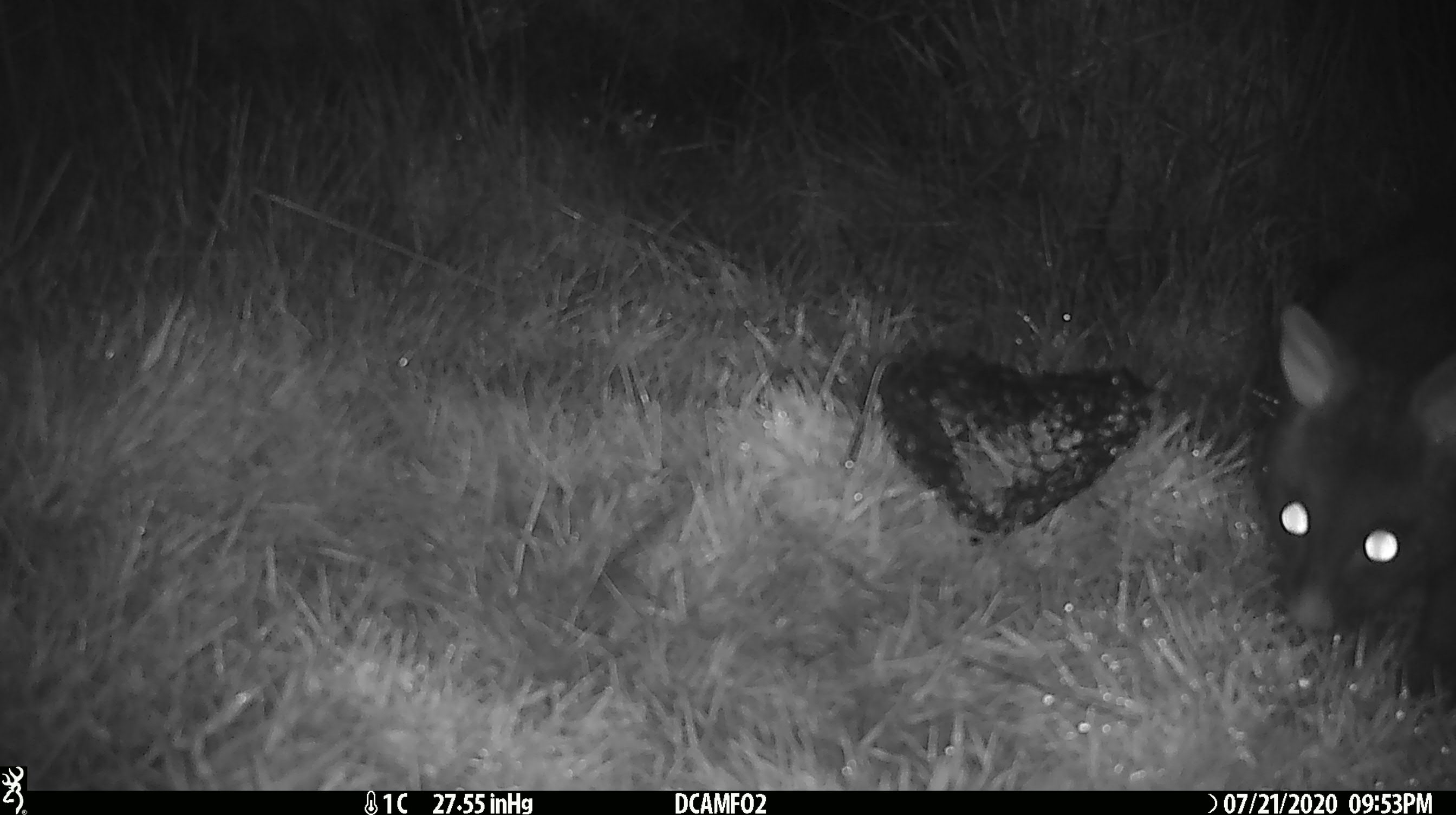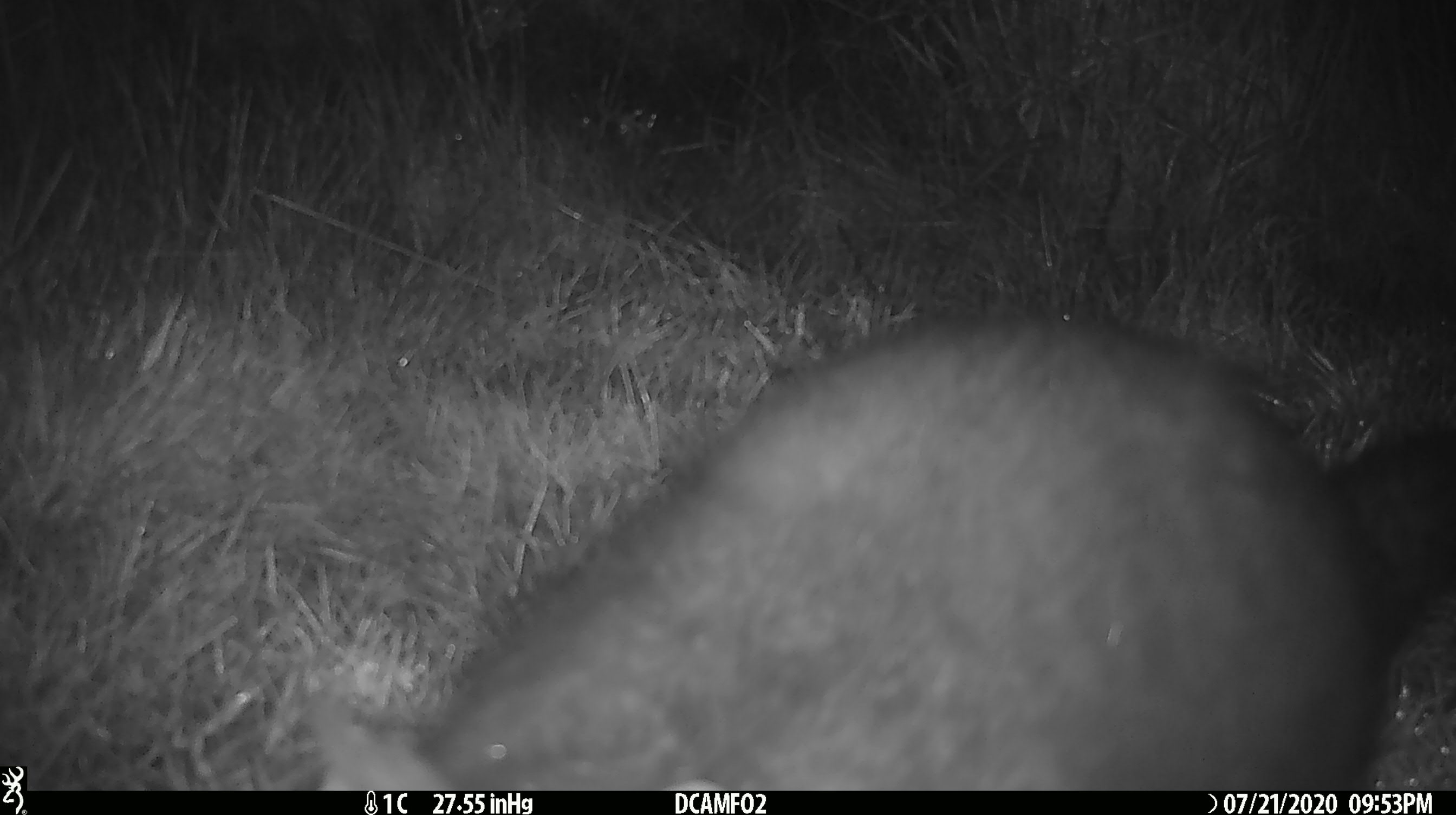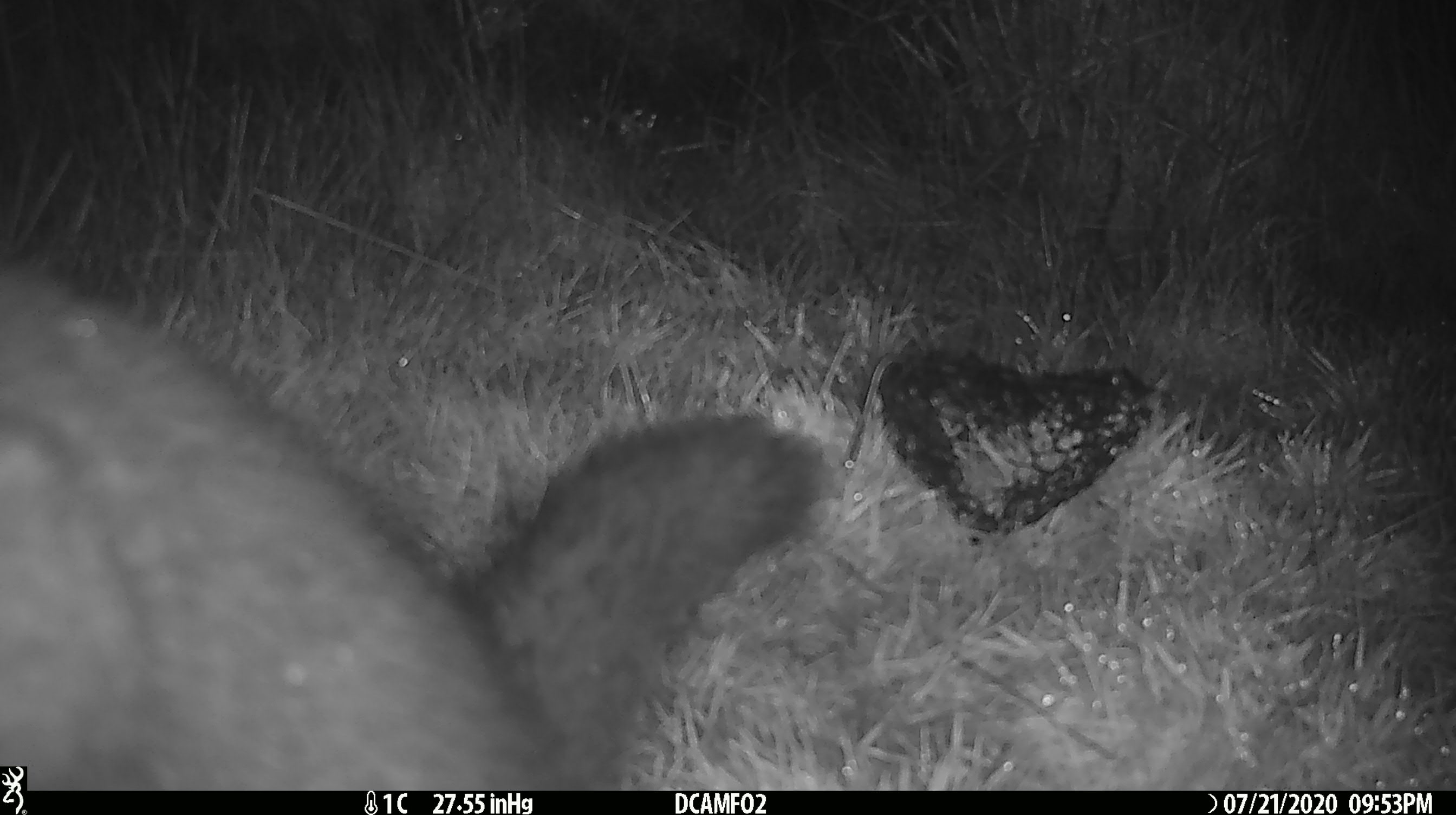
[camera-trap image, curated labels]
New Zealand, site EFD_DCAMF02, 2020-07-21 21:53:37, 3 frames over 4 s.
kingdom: Animalia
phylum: Chordata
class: Mammalia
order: Diprotodontia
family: Phalangeridae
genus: Trichosurus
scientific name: Trichosurus vulpecula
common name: common brushtail possum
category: possum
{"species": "possum (common brushtail possum) (Trichosurus vulpecula)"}